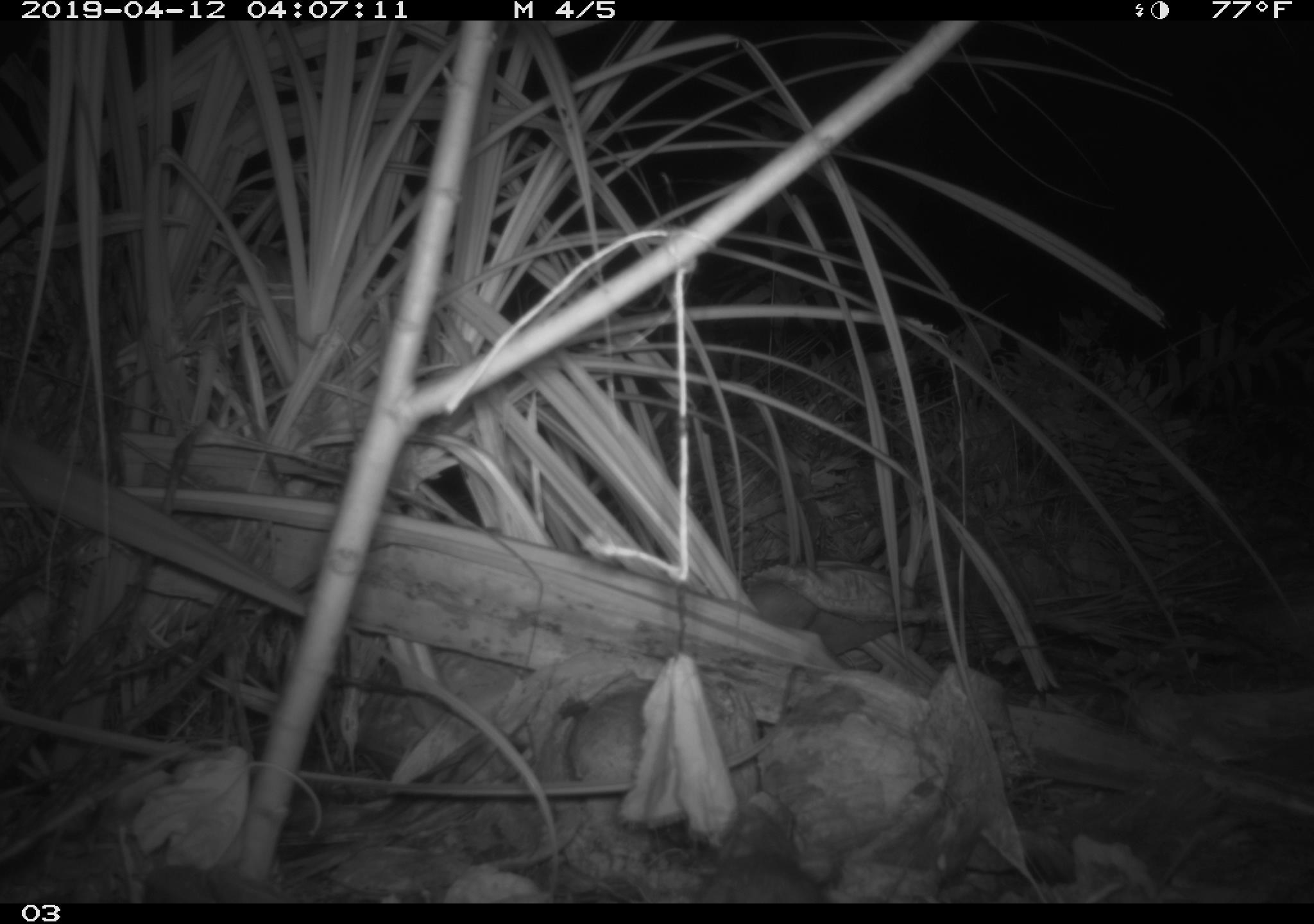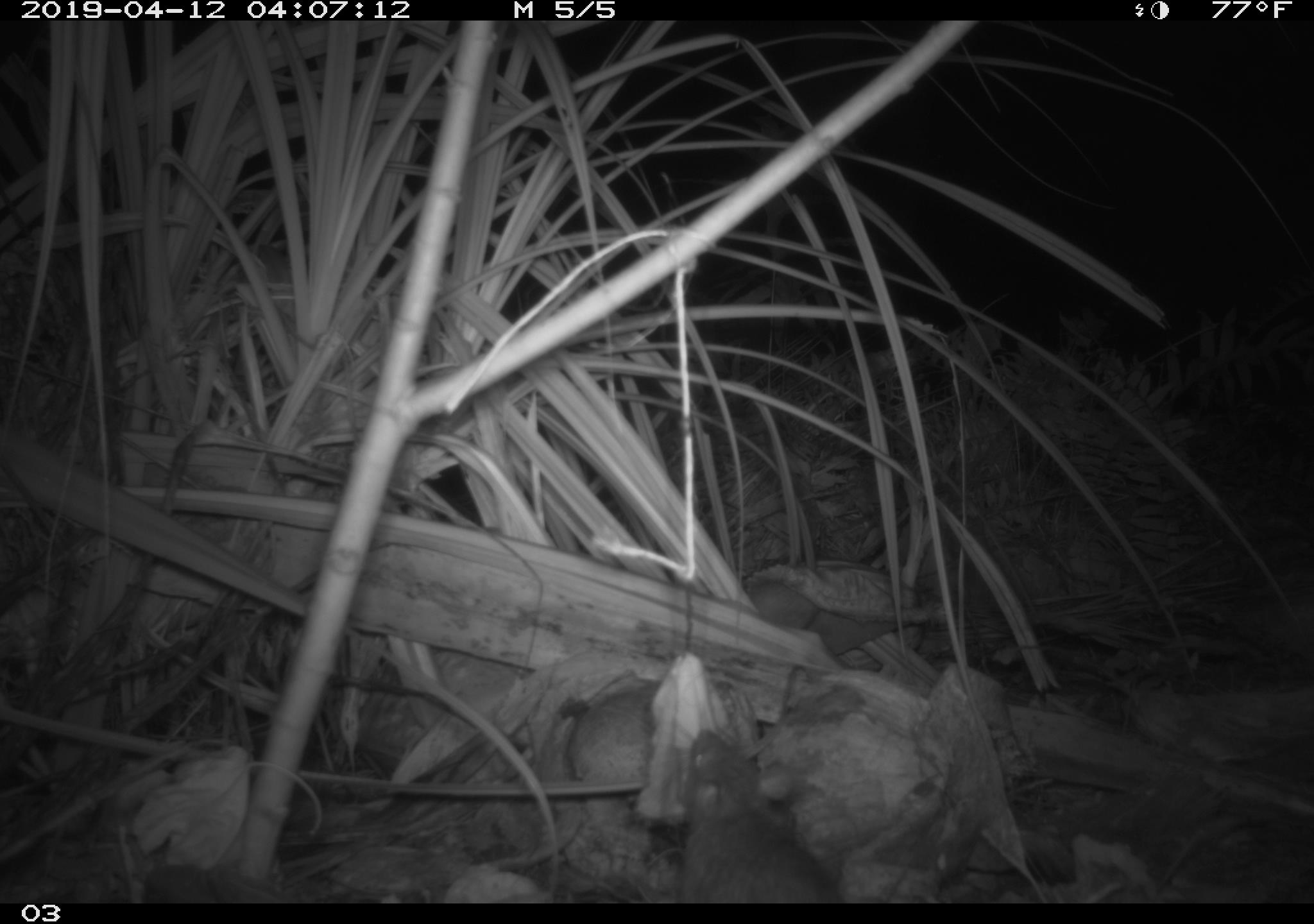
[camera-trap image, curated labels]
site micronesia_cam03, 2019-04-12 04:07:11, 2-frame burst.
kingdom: Animalia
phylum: Chordata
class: Mammalia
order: Rodentia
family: Muridae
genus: Rattus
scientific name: Rattus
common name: rat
Rat (Rattus).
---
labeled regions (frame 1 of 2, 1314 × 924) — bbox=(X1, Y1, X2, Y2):
rat: bbox=(686, 848, 841, 903)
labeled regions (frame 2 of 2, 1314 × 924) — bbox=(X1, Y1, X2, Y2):
rat: bbox=(669, 729, 838, 902)